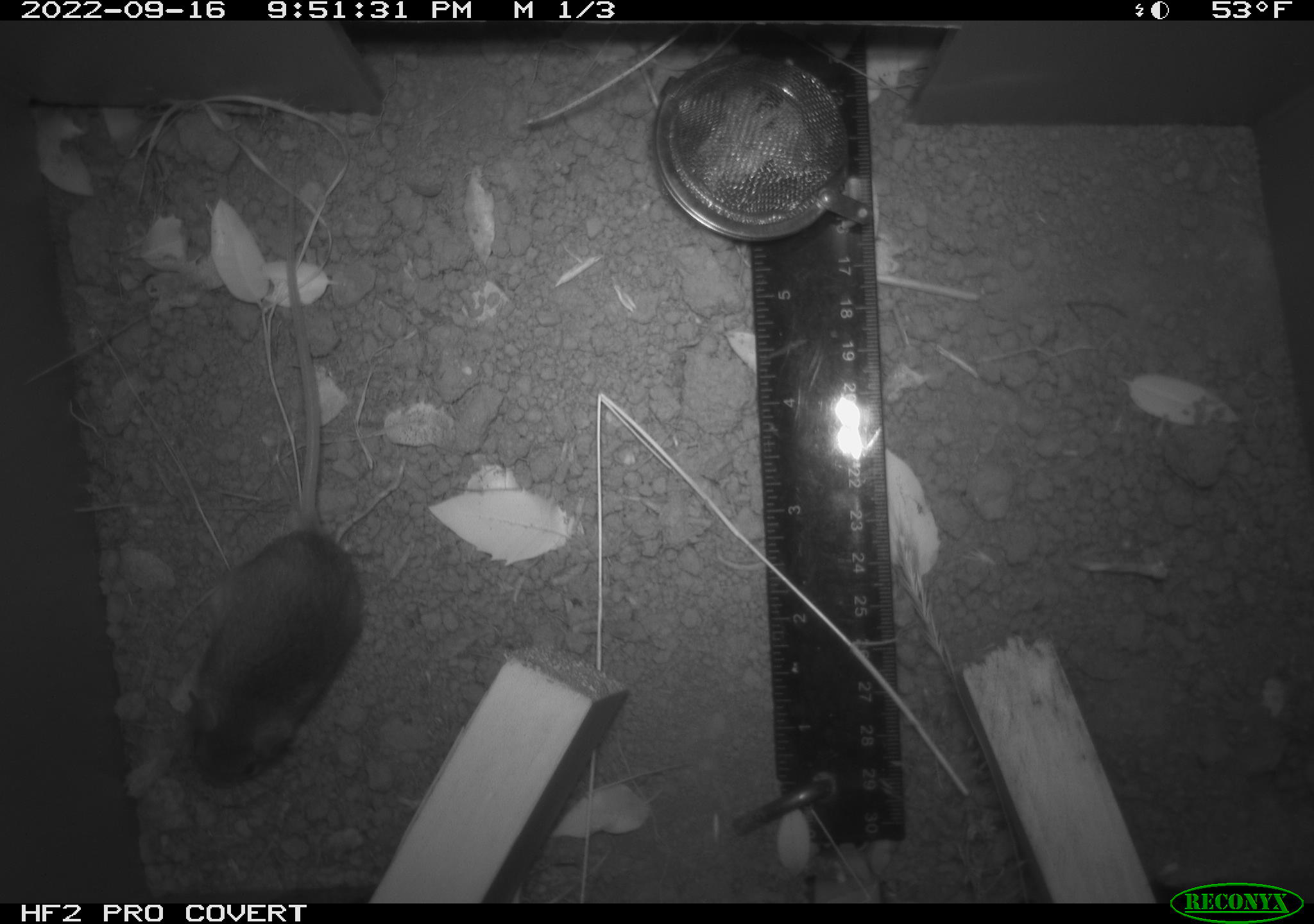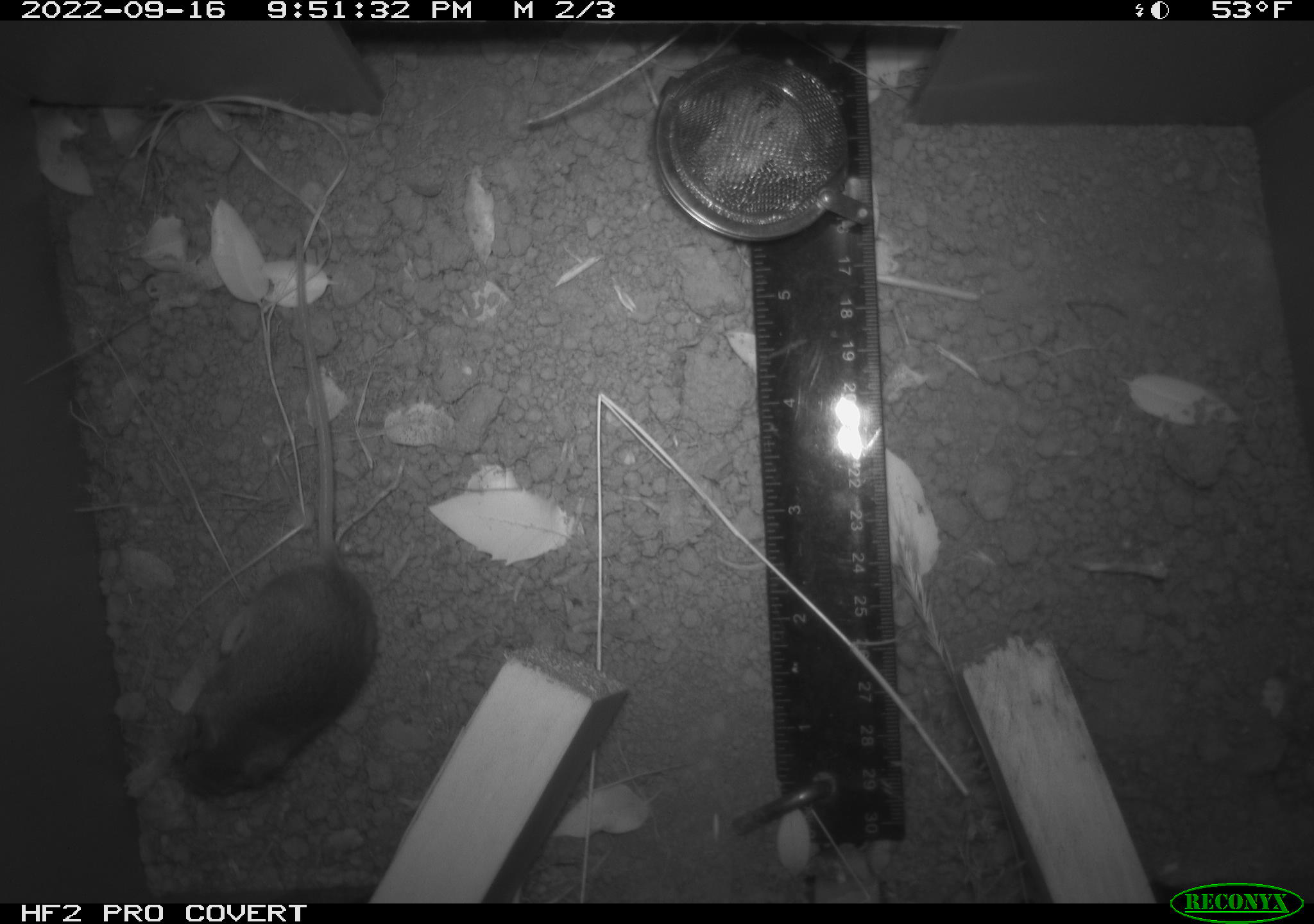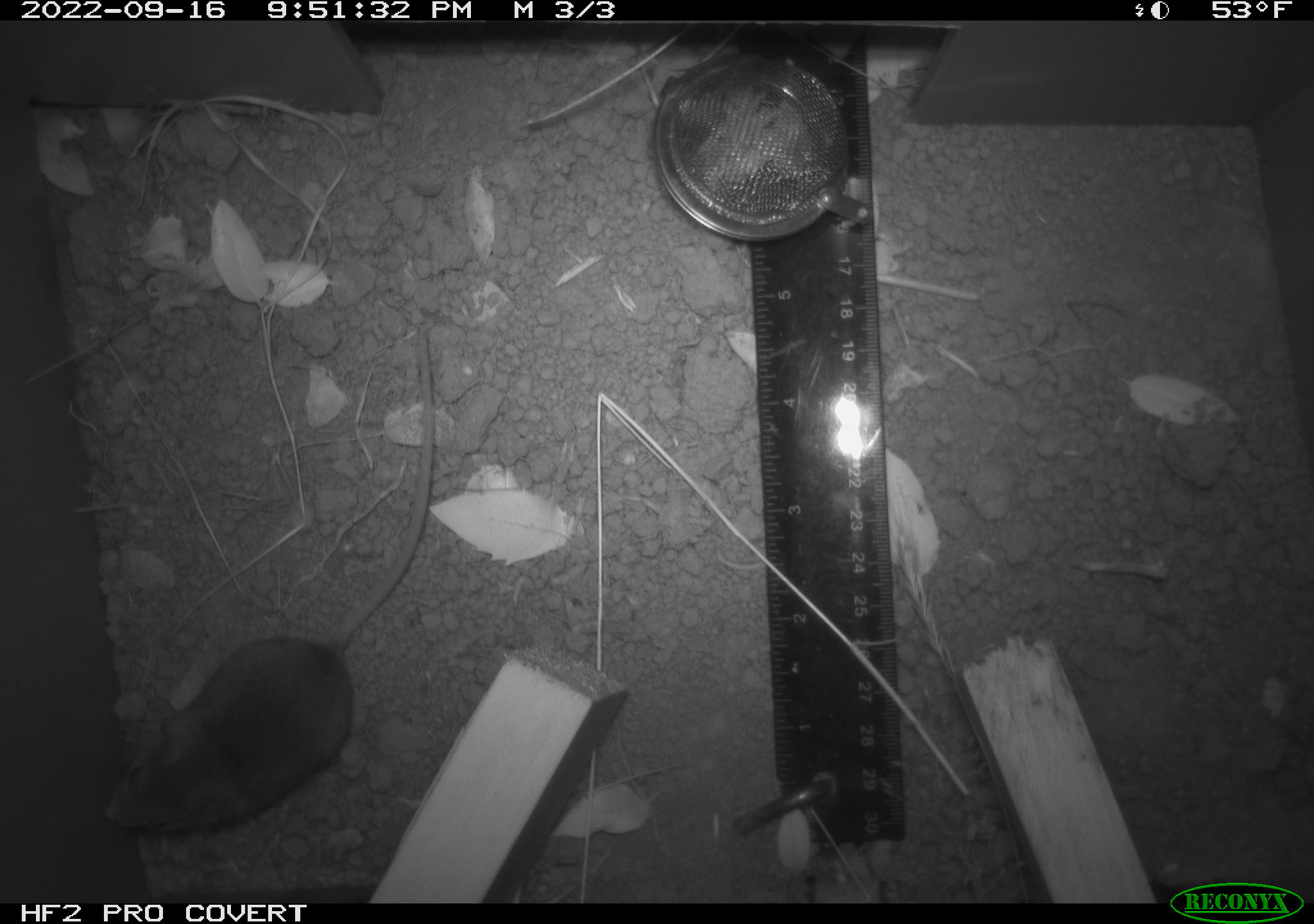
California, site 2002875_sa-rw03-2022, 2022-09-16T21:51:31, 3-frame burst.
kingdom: Animalia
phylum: Chordata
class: Mammalia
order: Rodentia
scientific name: Rodentia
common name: mouse species